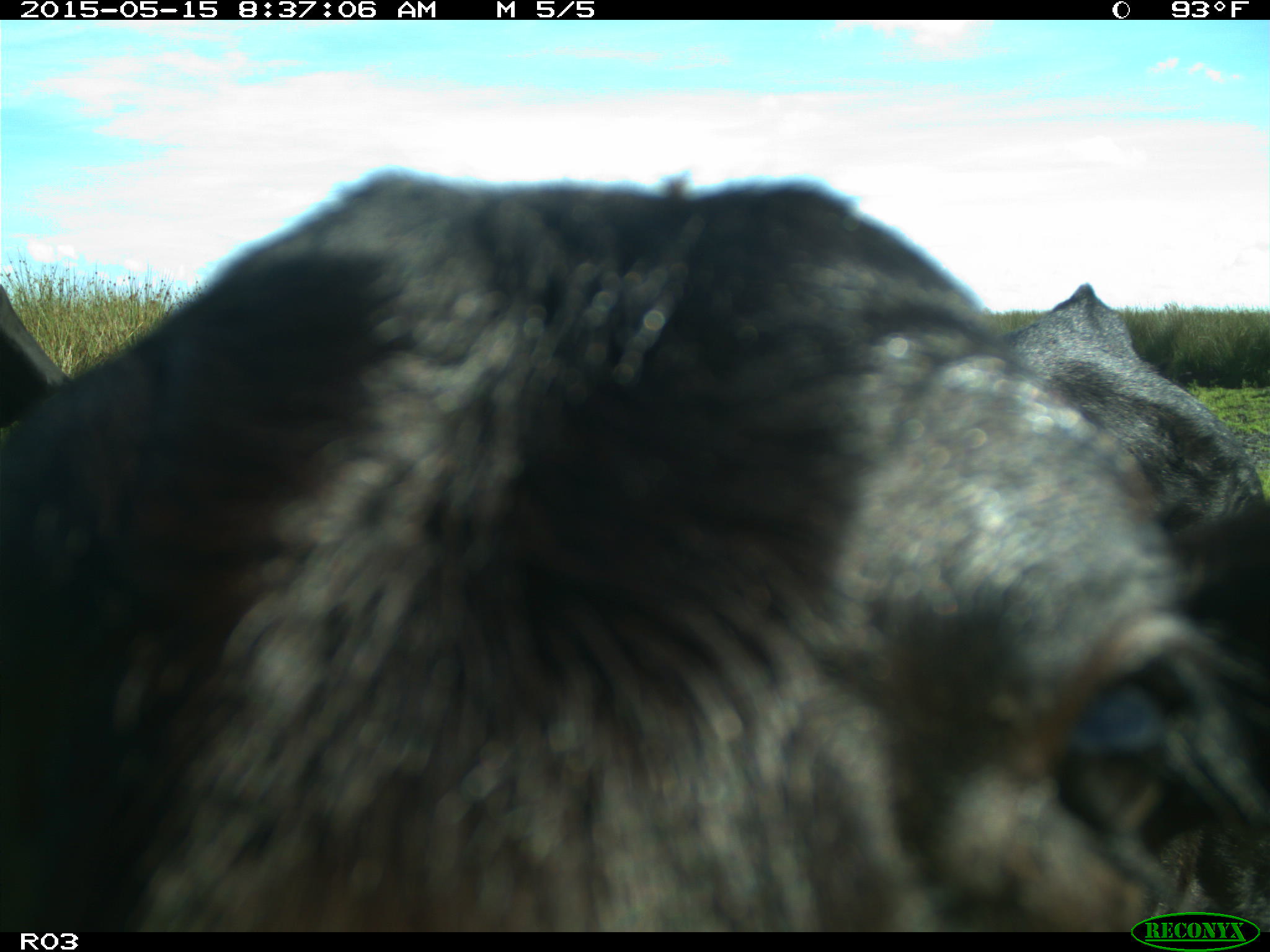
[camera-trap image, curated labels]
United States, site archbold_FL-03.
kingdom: Animalia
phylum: Chordata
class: Mammalia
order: Artiodactyla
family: Bovidae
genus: Bos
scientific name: Bos taurus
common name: domestic cow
Bos taurus (domestic cow).